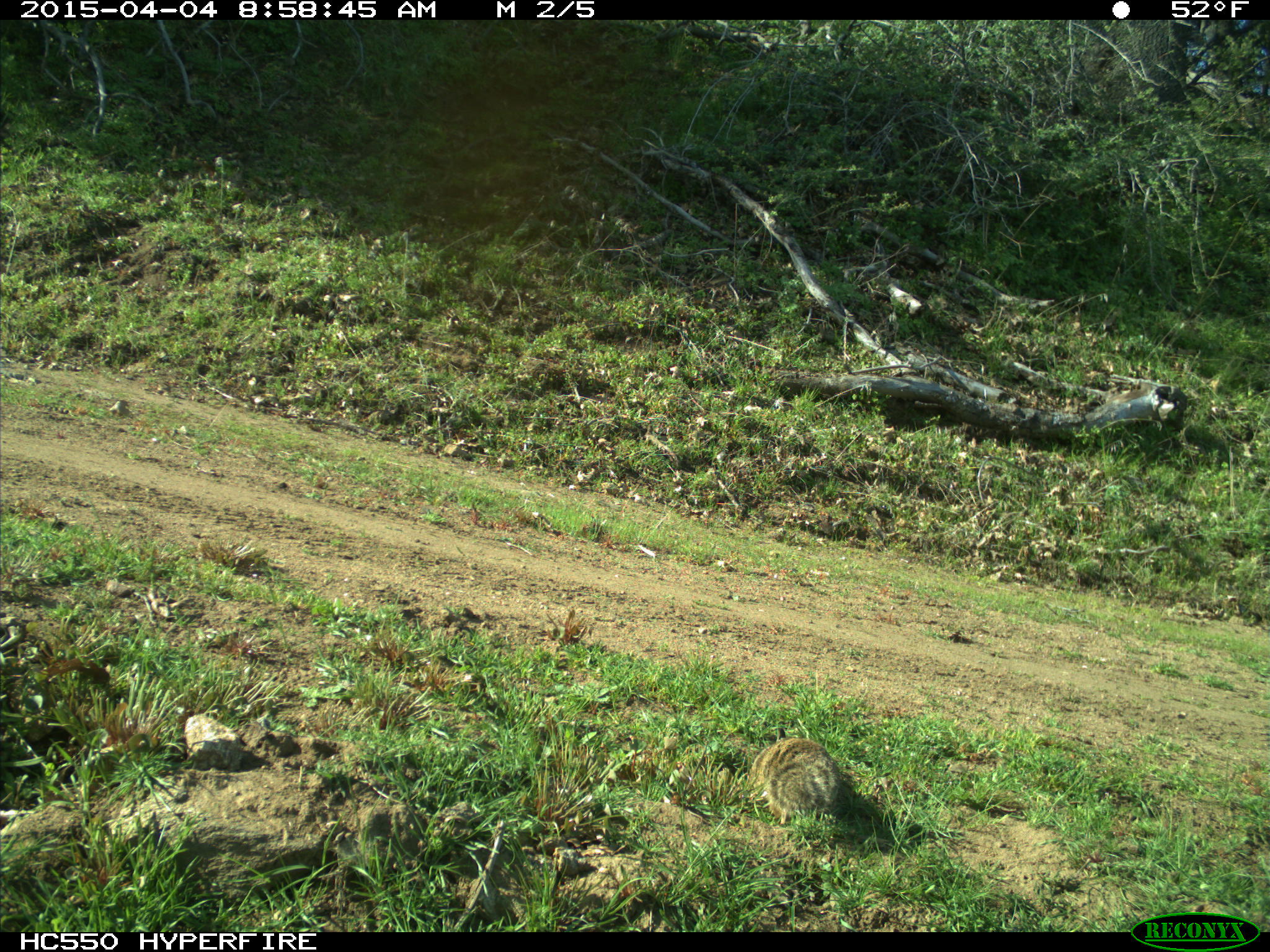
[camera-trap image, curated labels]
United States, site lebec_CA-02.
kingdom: Animalia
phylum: Chordata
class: Mammalia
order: Rodentia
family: Sciuridae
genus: Otospermophilus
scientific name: Otospermophilus beecheyi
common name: california ground squirrel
Otospermophilus beecheyi (california ground squirrel).